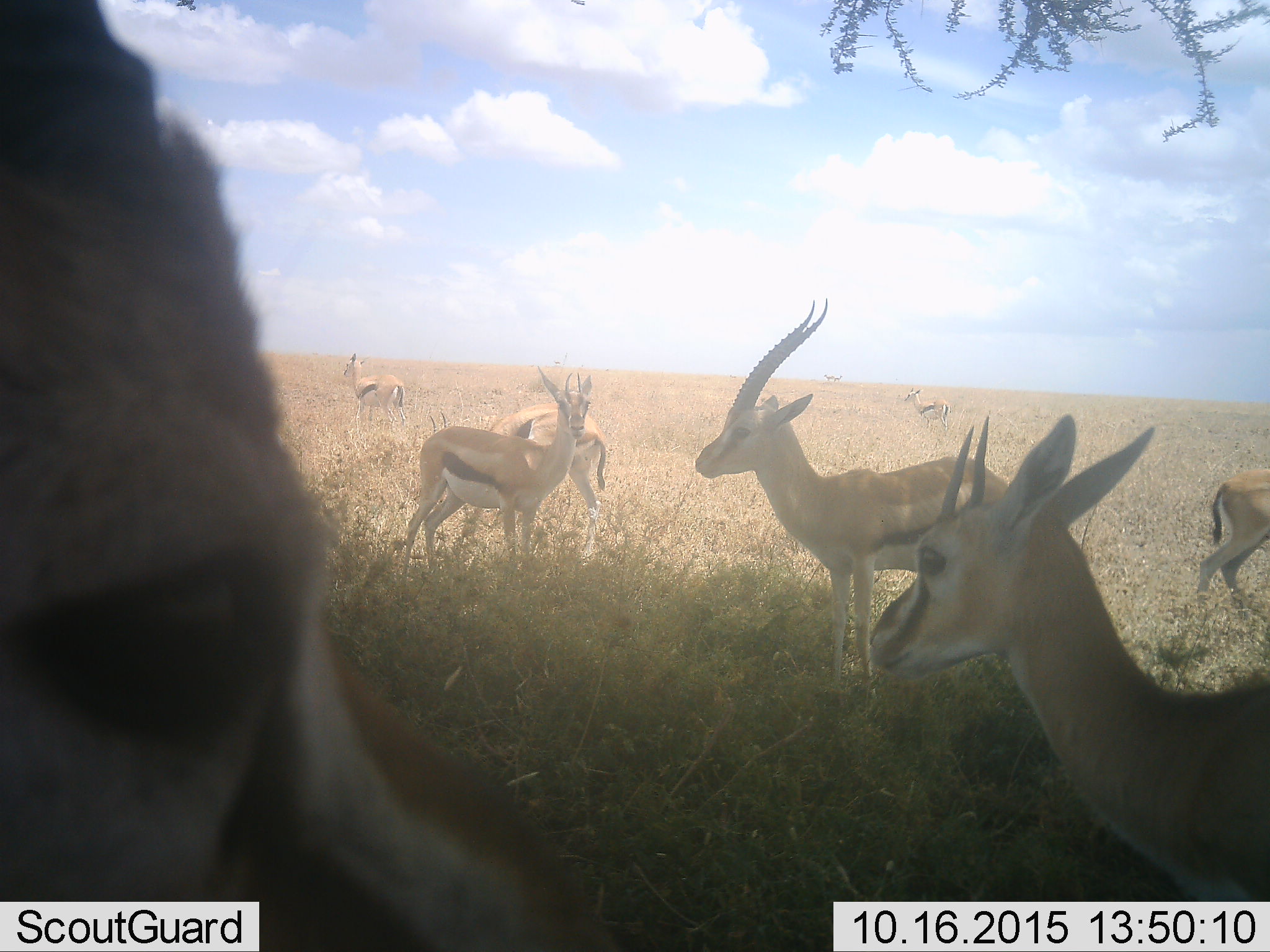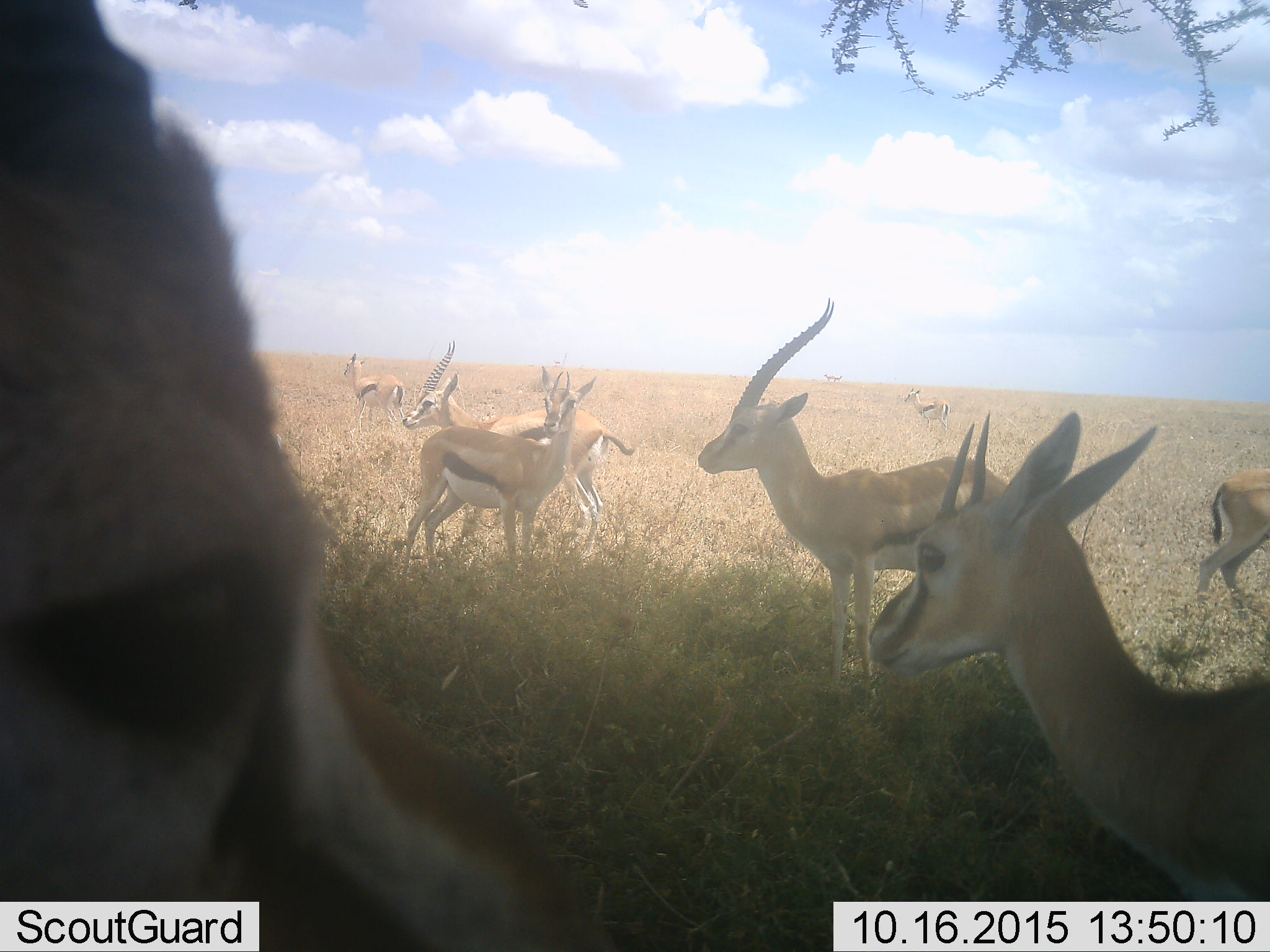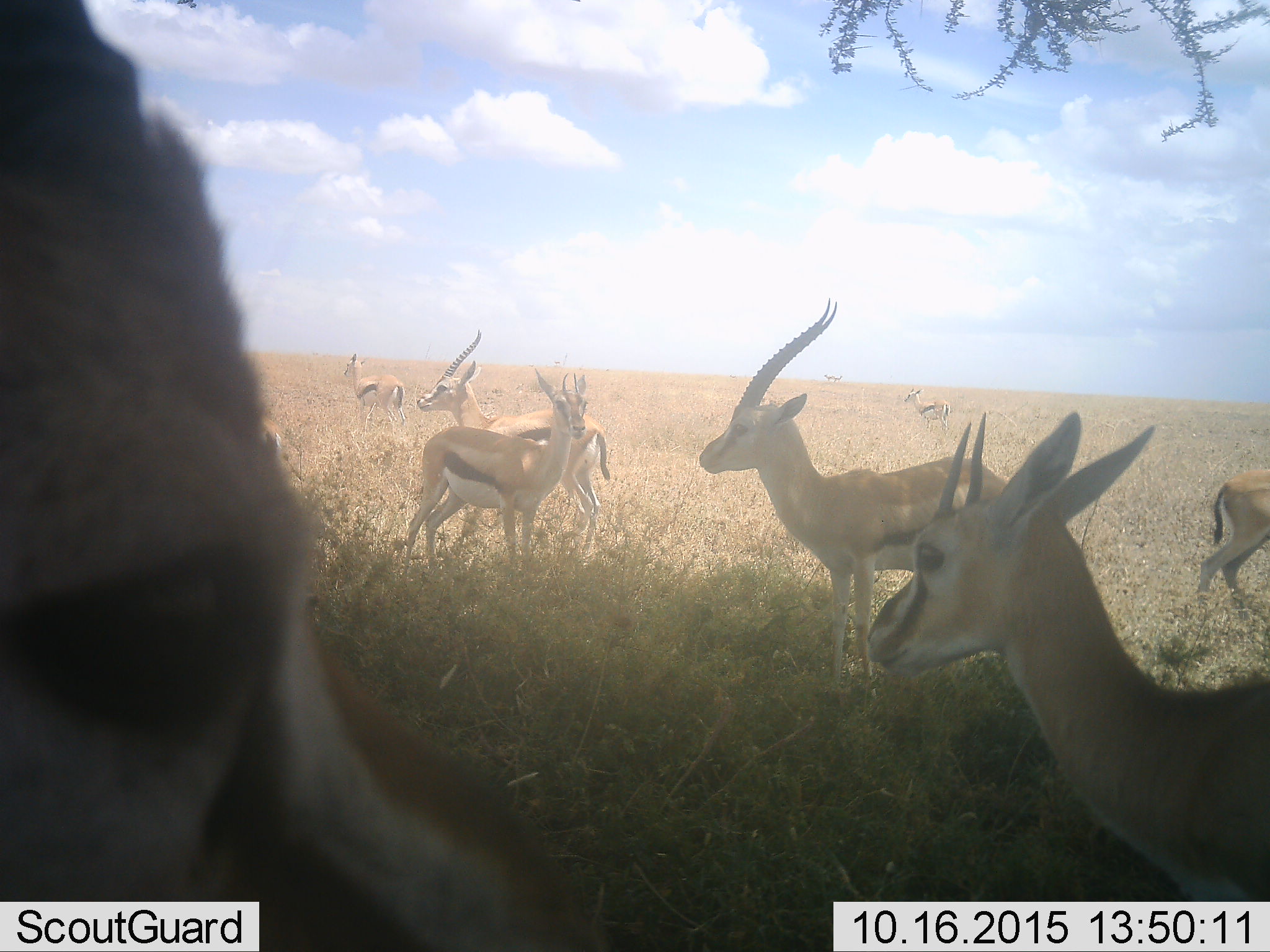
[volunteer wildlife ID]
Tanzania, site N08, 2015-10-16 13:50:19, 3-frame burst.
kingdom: Animalia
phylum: Chordata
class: Mammalia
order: Artiodactyla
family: Bovidae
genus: Eudorcas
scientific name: Eudorcas thomsonii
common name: thomson's gazelle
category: gazellethomsons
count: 9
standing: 100%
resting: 0%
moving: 38%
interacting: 25%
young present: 12%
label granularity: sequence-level